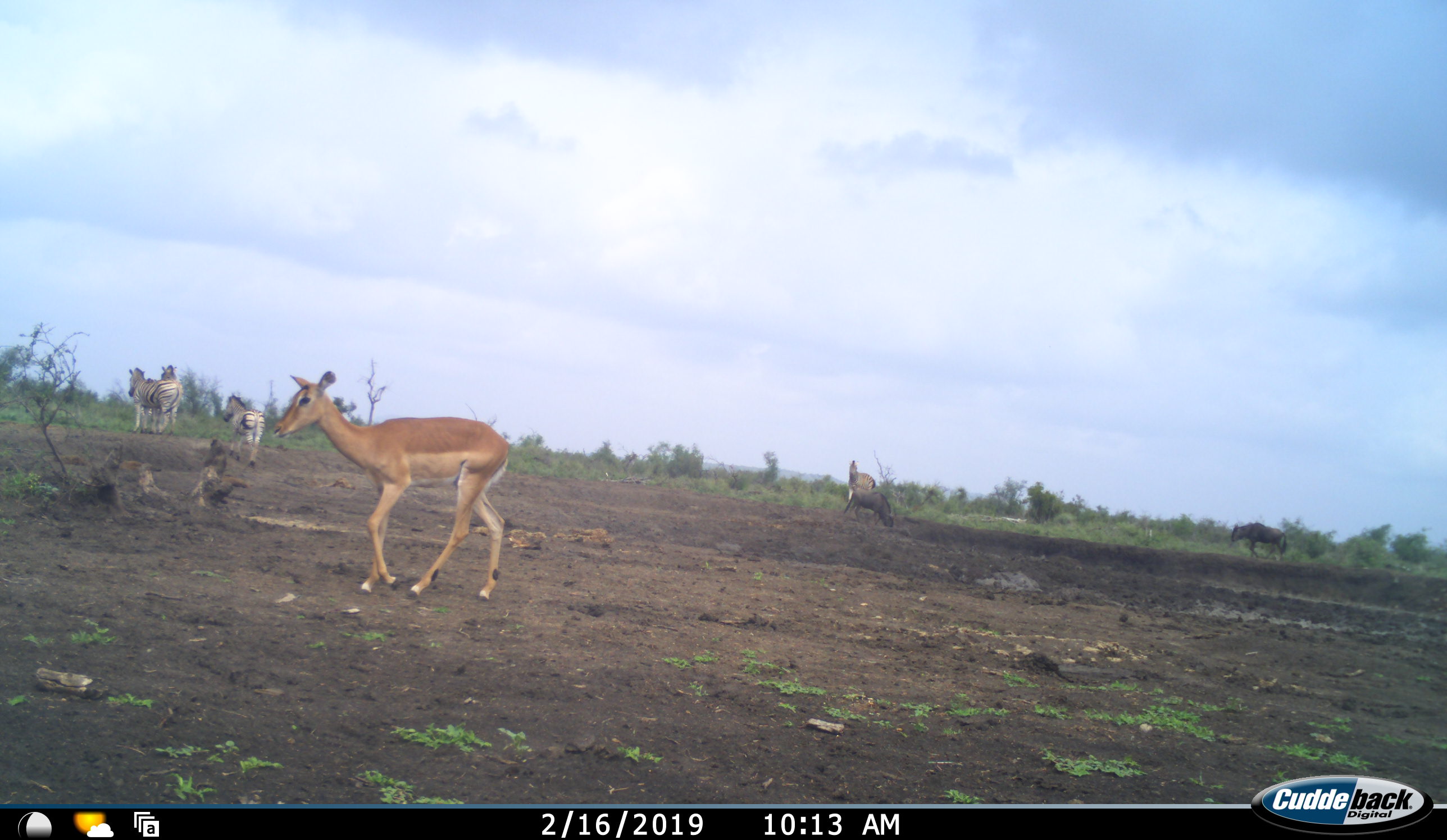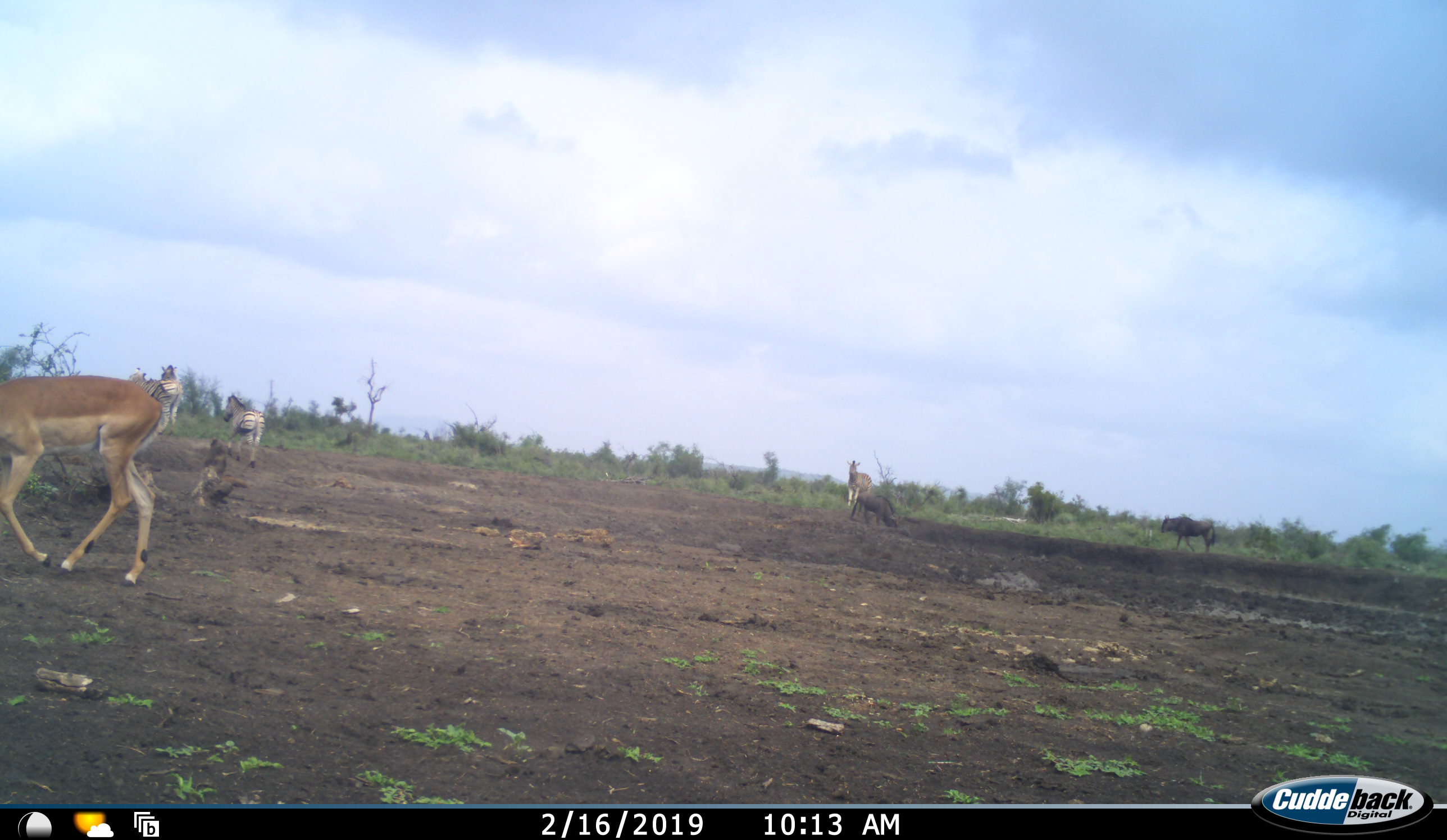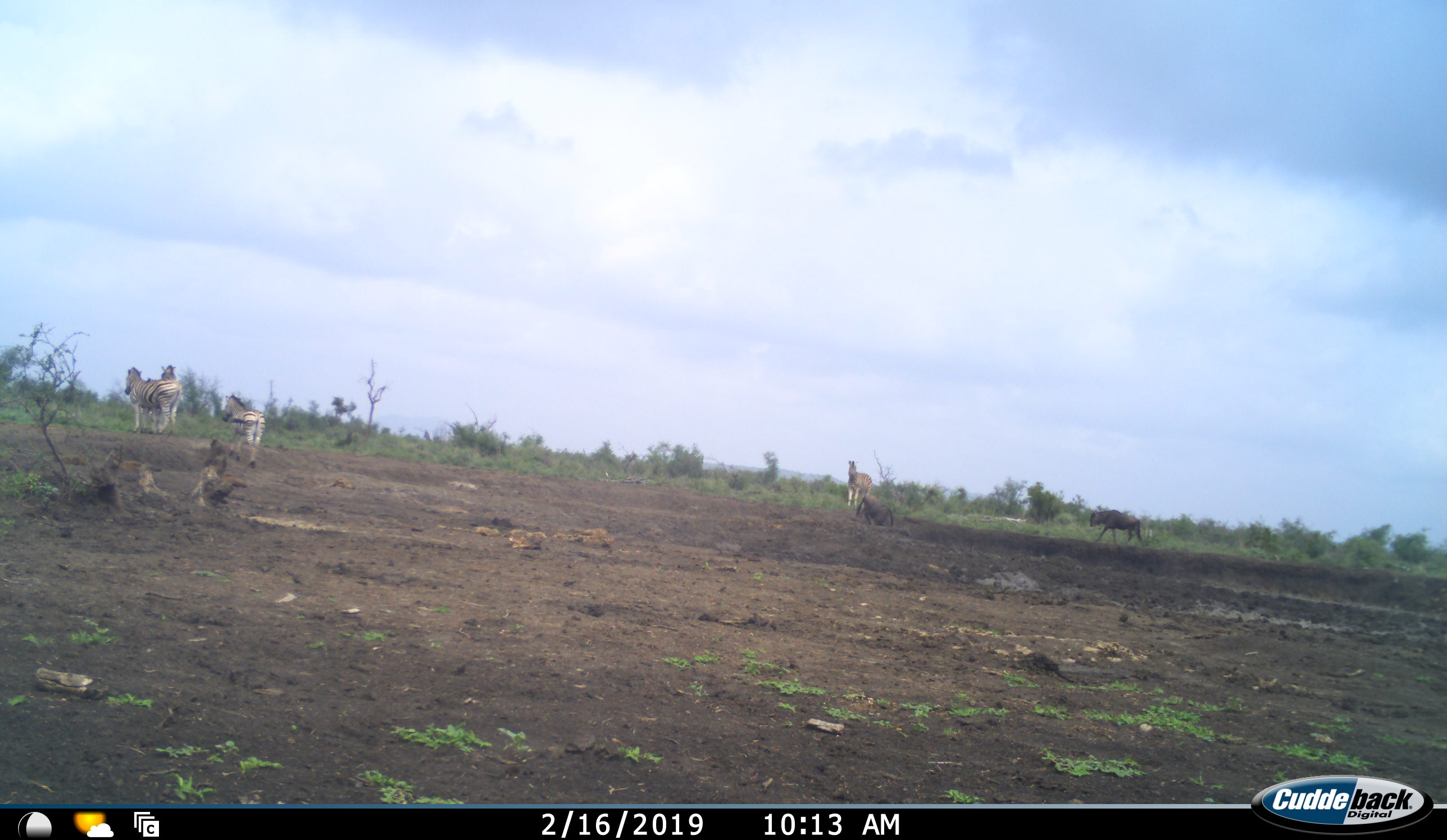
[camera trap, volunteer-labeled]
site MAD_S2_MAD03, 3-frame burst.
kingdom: Animalia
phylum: Chordata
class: Mammalia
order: Artiodactyla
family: Bovidae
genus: Aepyceros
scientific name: Aepyceros melampus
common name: impala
Impala (Aepyceros melampus), count 1. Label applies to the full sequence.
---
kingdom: Animalia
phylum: Chordata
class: Mammalia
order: Perissodactyla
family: Equidae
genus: Equus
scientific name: Equus quagga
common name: plains zebra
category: zebraplains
Zebraplains (plains zebra) (Equus quagga), count 4. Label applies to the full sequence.